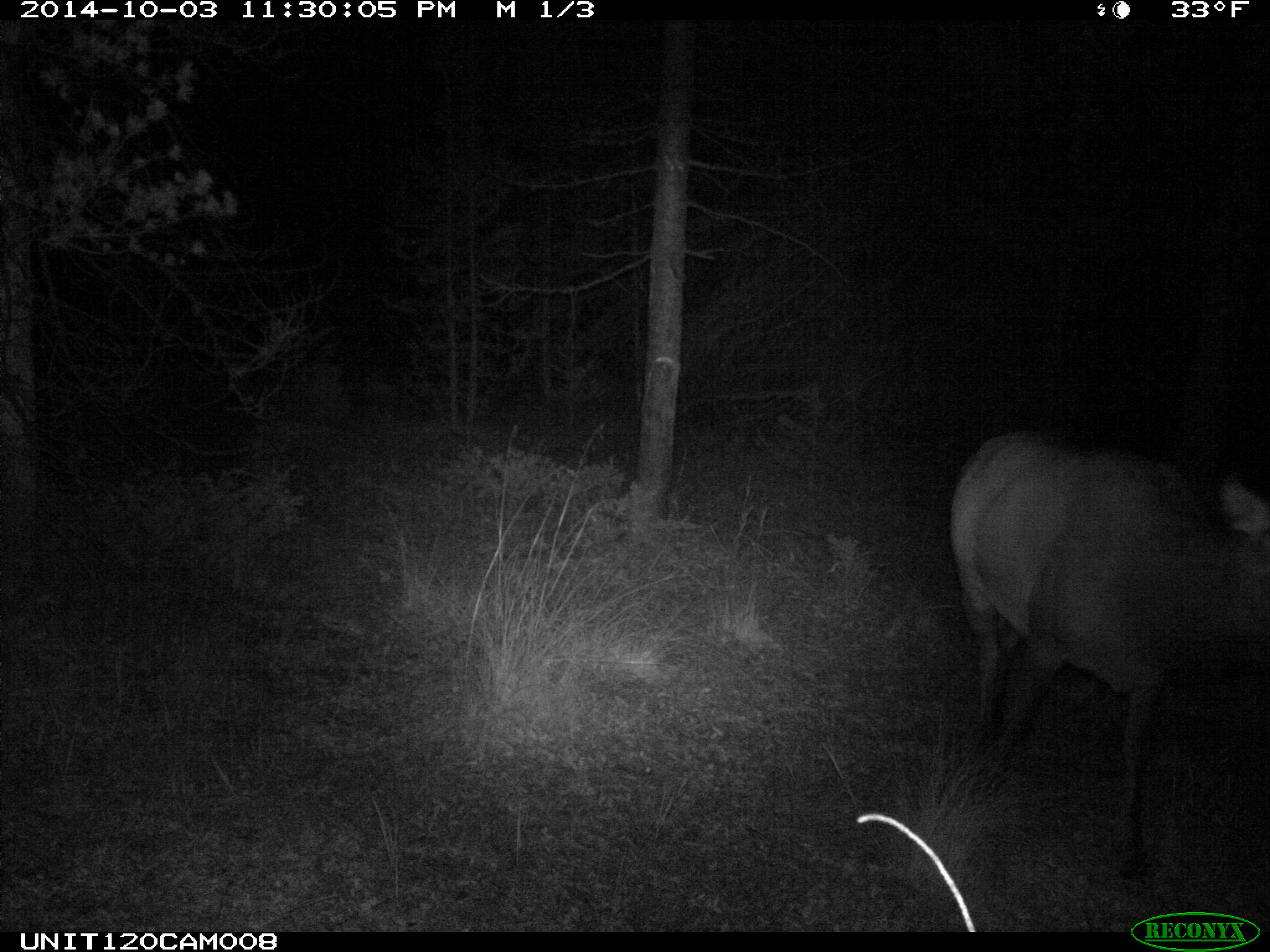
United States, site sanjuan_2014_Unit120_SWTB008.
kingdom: Animalia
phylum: Chordata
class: Mammalia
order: Artiodactyla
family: Cervidae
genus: Cervus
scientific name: Cervus elaphus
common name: red deer